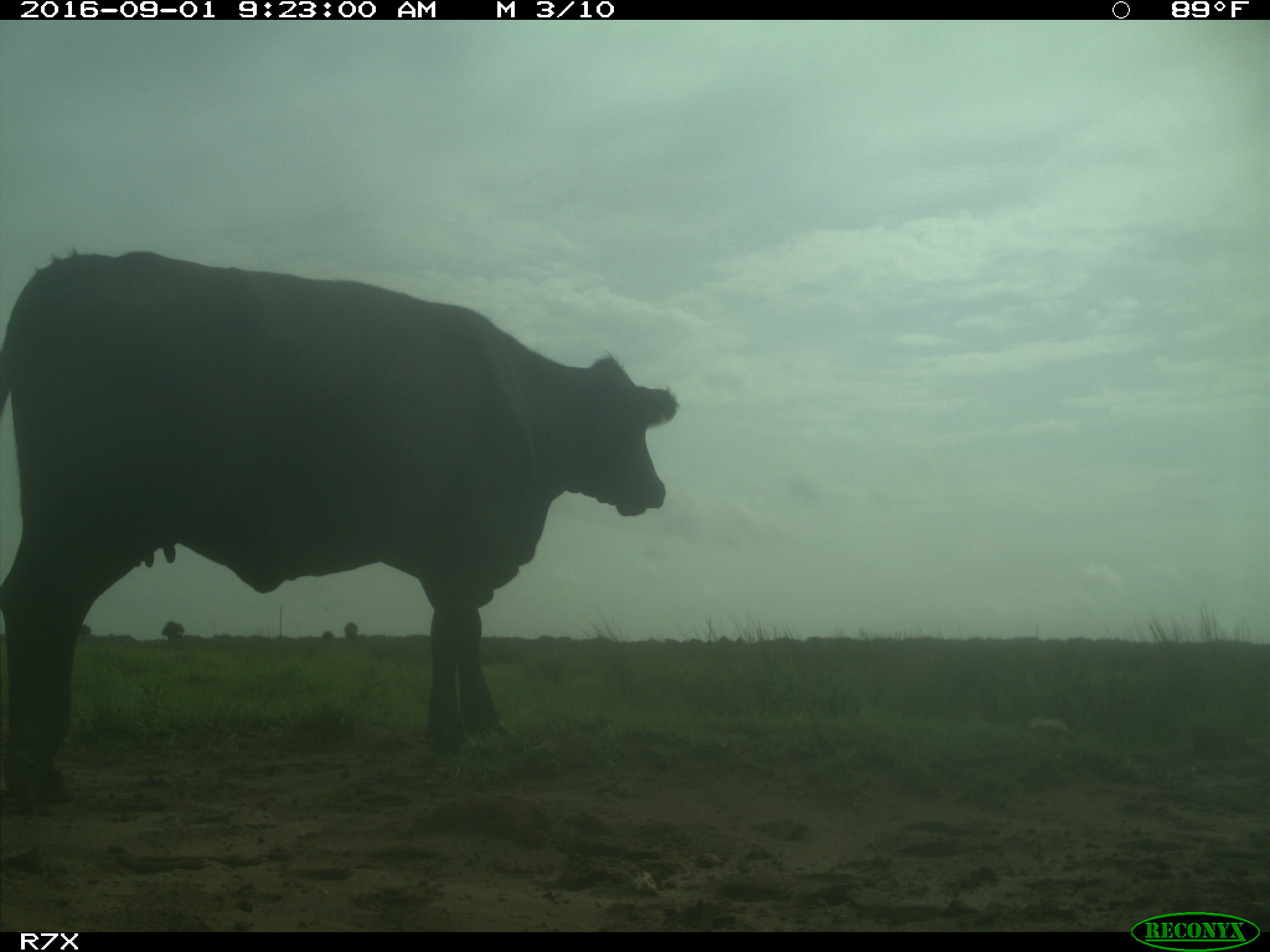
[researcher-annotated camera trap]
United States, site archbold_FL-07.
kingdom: Animalia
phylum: Chordata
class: Mammalia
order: Artiodactyla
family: Bovidae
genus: Bos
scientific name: Bos taurus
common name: domestic cow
Bos taurus (domestic cow).